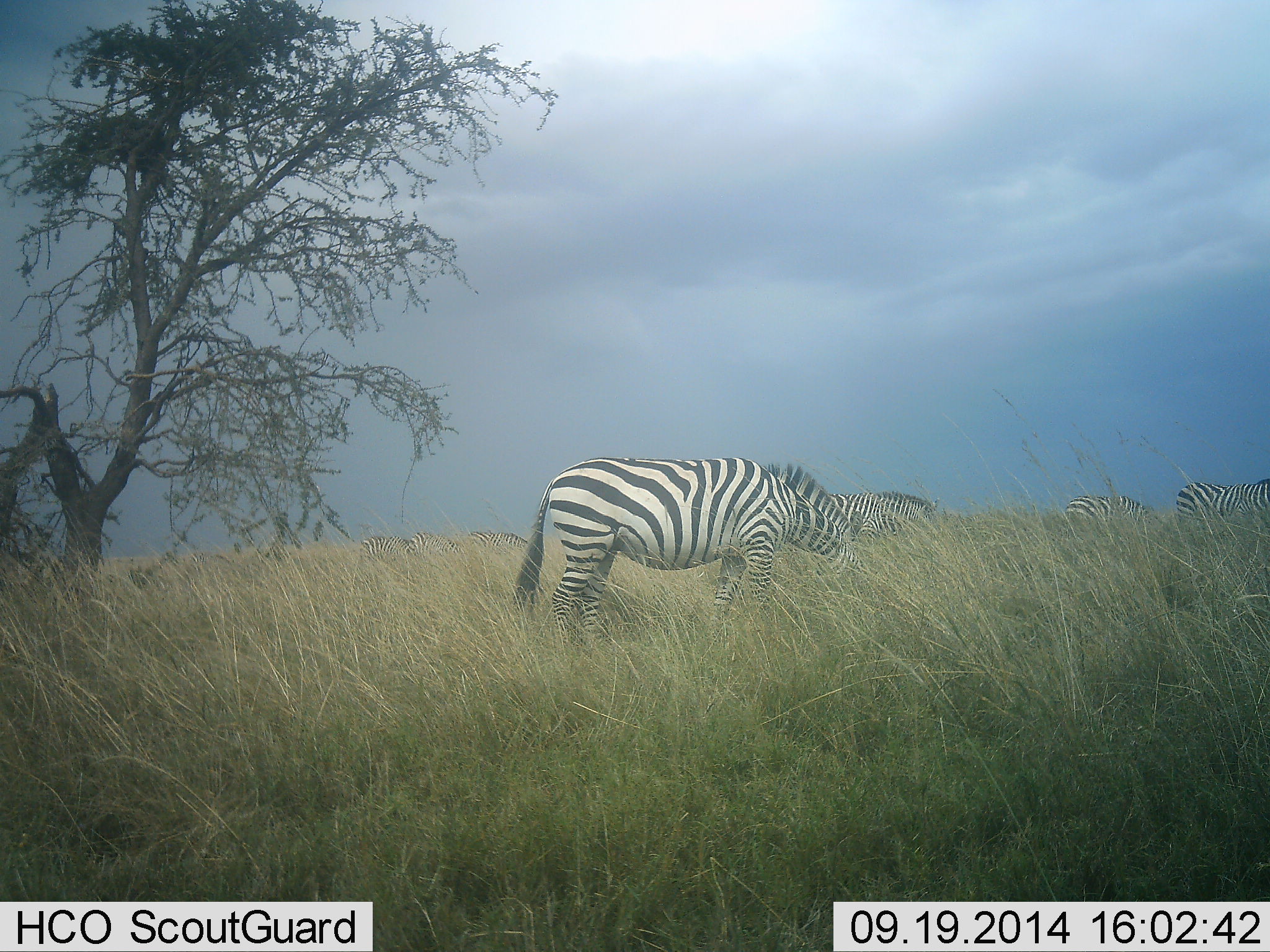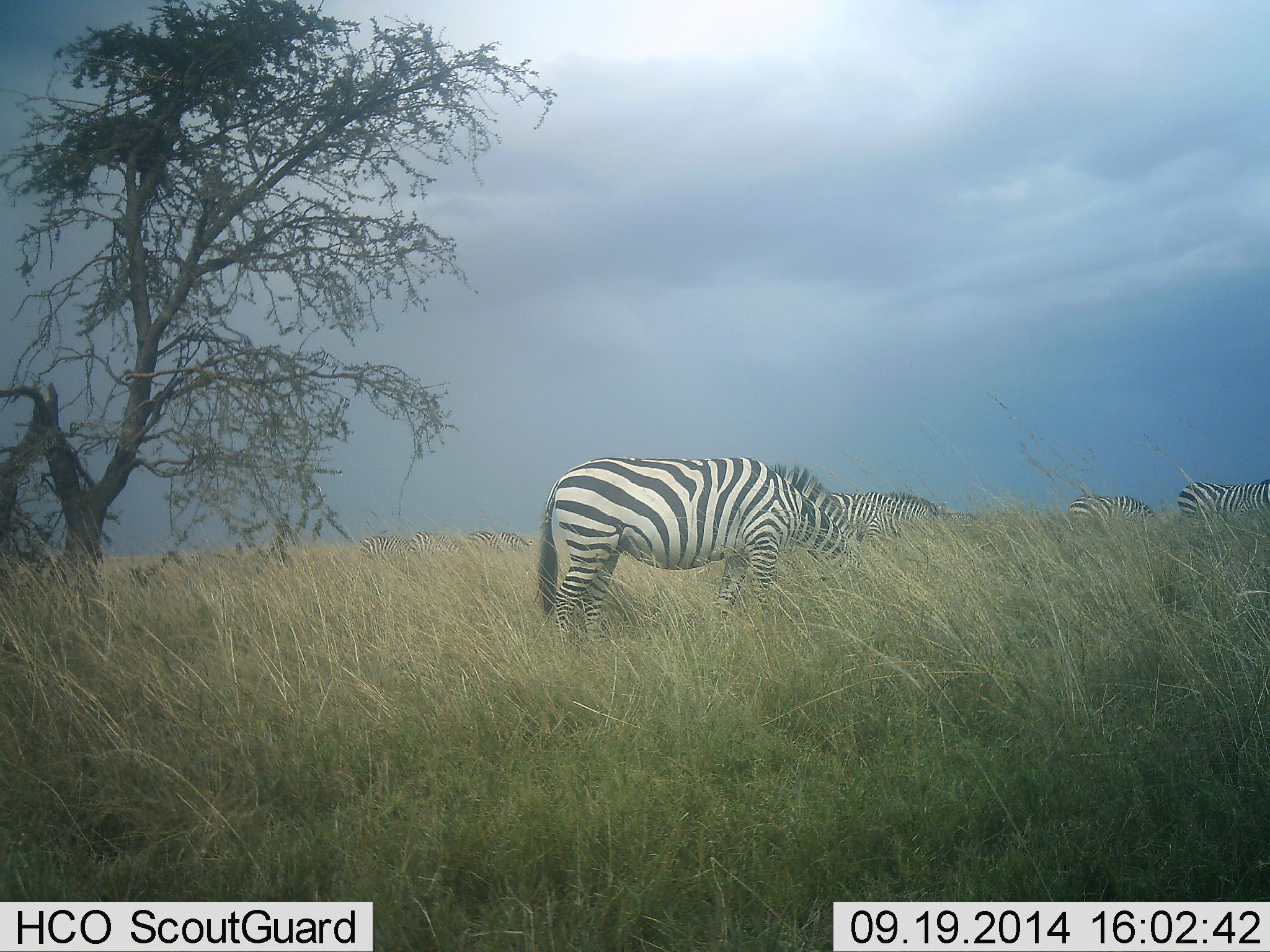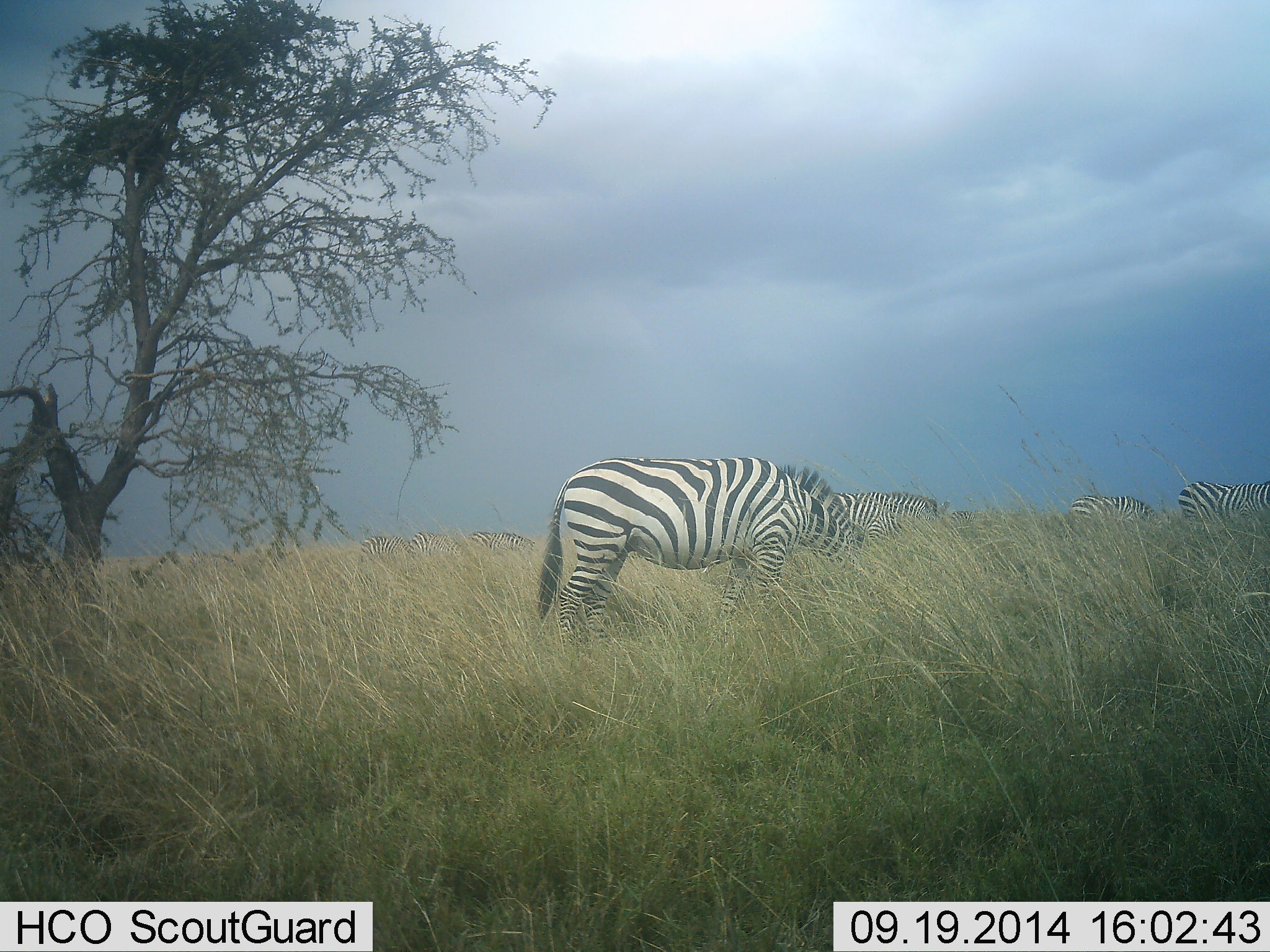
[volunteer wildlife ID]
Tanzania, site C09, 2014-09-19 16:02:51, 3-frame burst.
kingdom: Animalia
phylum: Chordata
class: Mammalia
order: Perissodactyla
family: Equidae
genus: Equus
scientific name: Equus quagga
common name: plains zebra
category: zebra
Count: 6.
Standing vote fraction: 30%.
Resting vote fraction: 0%.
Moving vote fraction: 0%.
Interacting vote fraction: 0%.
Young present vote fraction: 0%.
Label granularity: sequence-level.